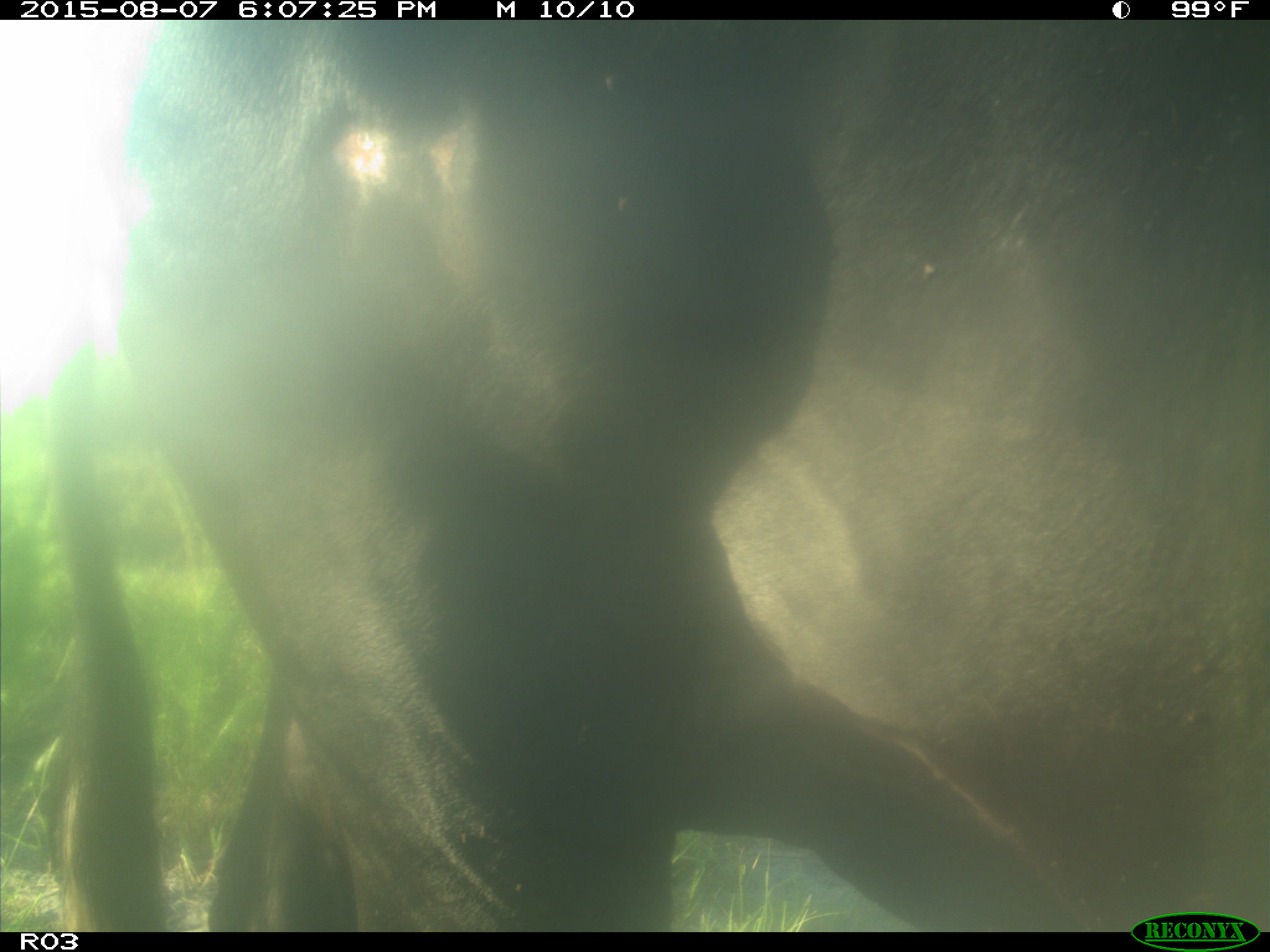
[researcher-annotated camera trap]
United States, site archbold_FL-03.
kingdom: Animalia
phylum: Chordata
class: Mammalia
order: Artiodactyla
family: Bovidae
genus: Bos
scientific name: Bos taurus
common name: domestic cow